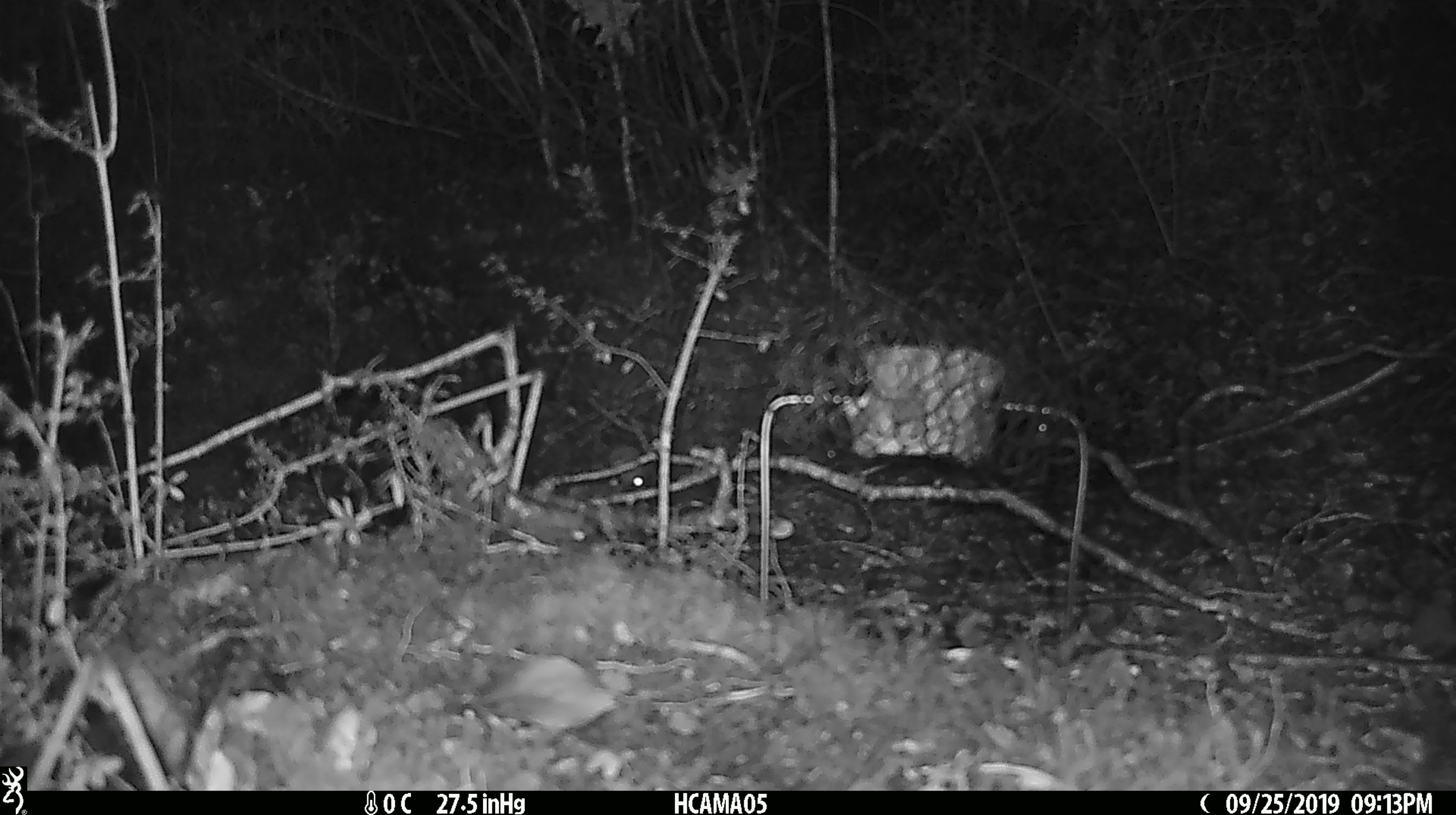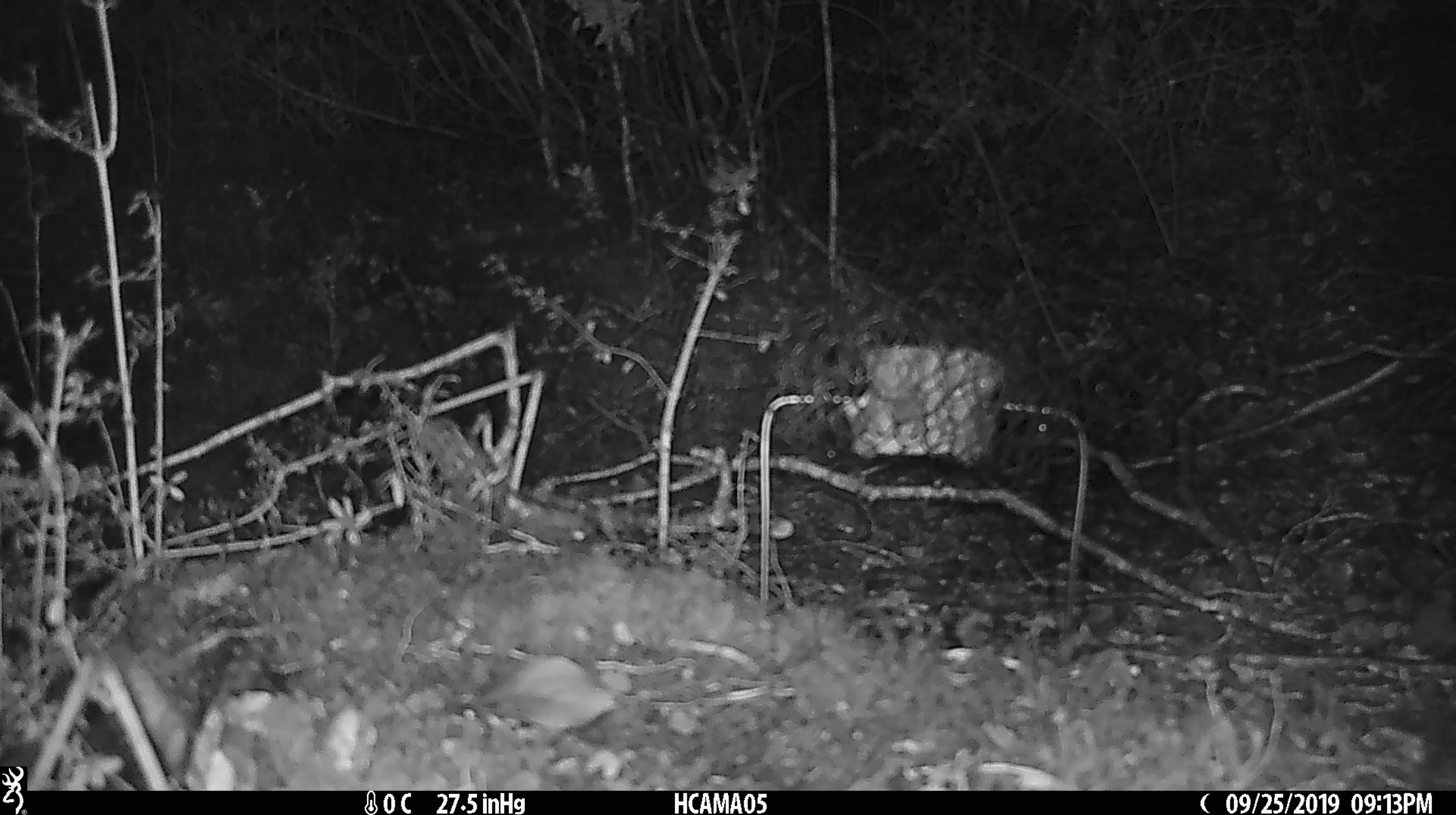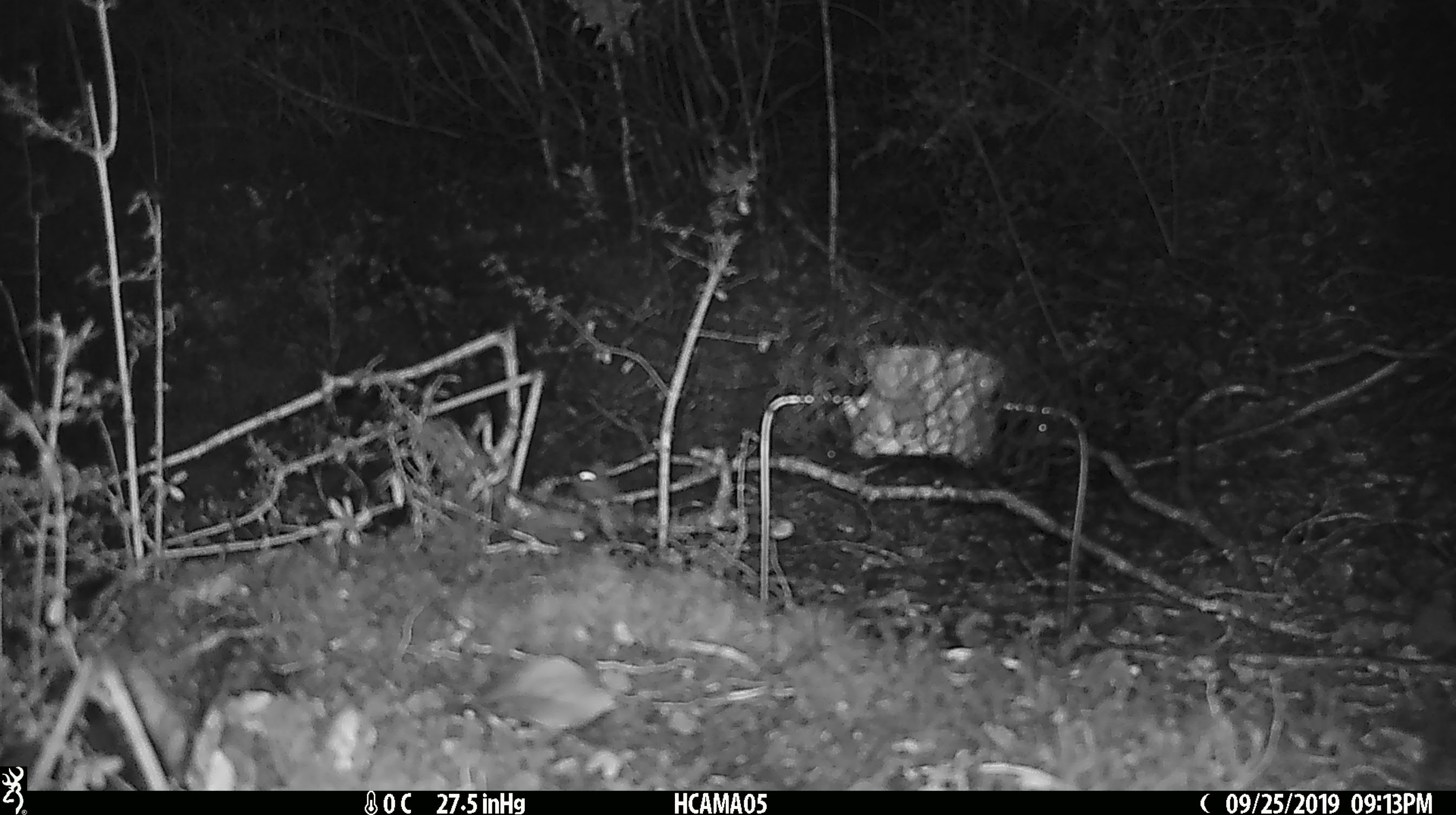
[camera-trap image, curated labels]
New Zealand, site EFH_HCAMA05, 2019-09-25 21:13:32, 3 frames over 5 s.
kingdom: Animalia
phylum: Chordata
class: Mammalia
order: Rodentia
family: Muridae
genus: Mus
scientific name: Mus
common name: mouse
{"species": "mouse (Mus)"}